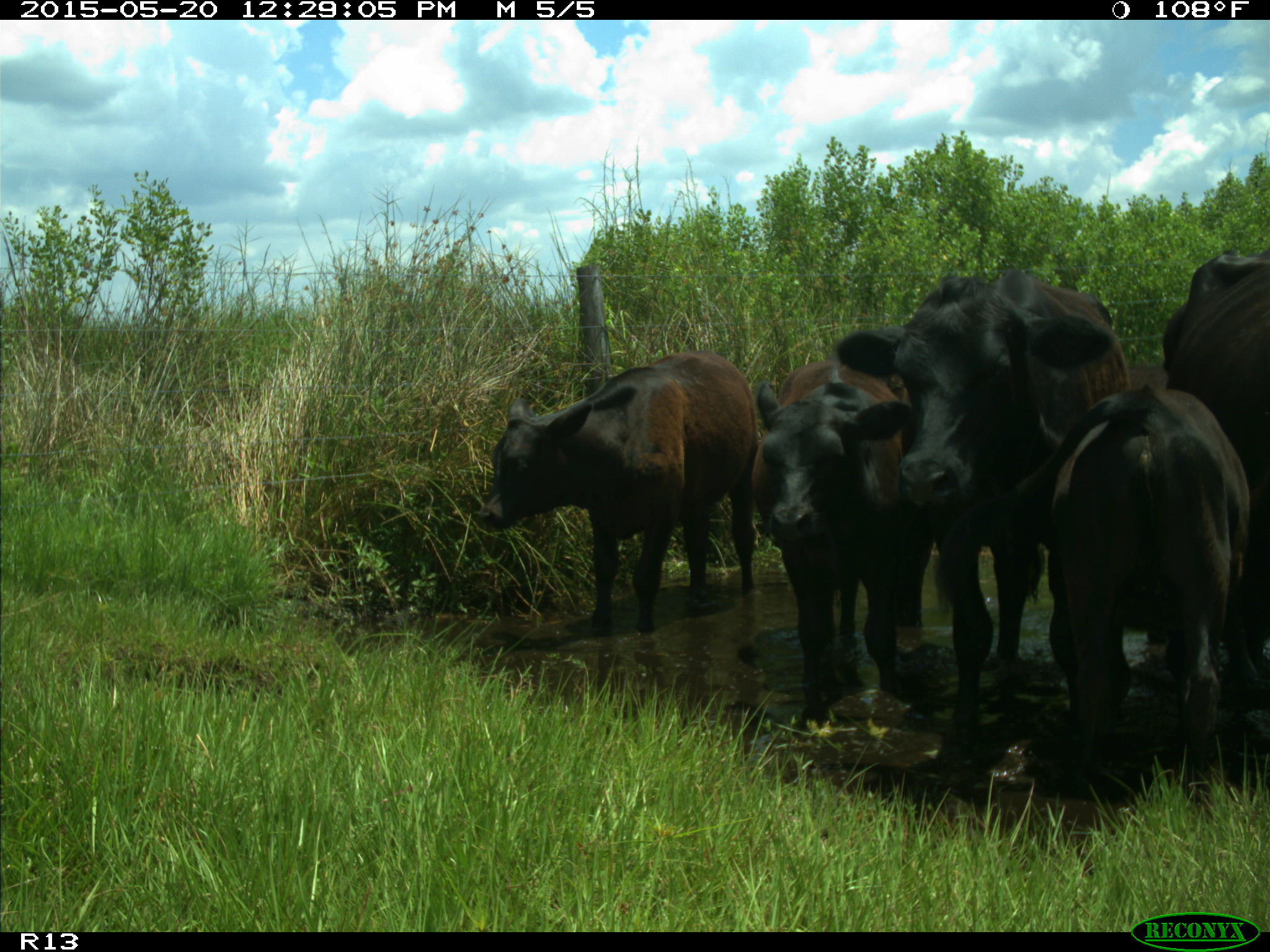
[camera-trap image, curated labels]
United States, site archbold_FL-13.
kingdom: Animalia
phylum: Chordata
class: Mammalia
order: Artiodactyla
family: Bovidae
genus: Bos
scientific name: Bos taurus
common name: domestic cow